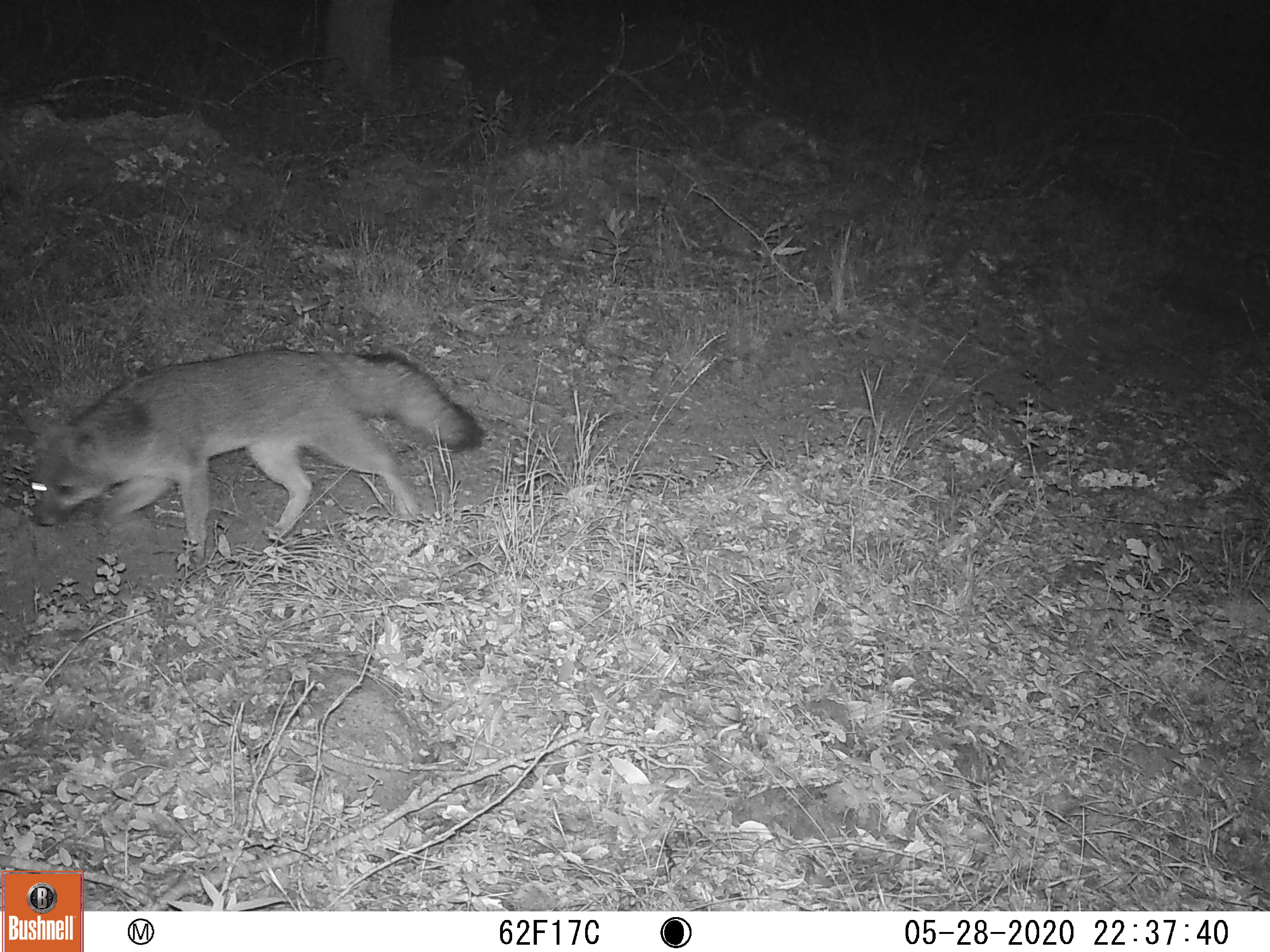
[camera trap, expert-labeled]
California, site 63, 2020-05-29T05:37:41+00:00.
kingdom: Animalia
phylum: Chordata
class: Mammalia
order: Carnivora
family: Canidae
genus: Urocyon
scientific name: Urocyon cinereoargenteus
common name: gray fox